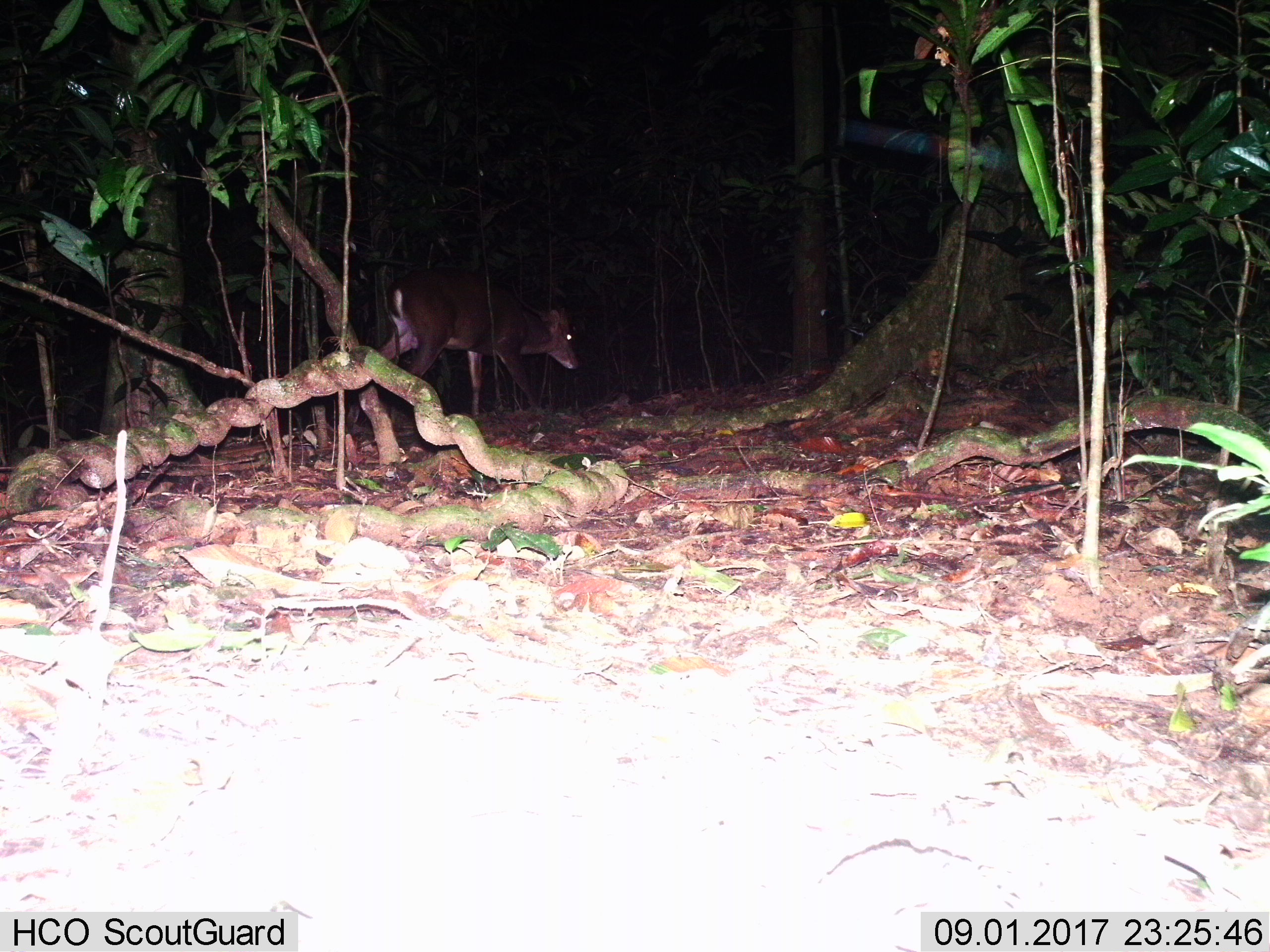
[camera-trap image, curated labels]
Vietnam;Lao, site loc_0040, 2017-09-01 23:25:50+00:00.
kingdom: Animalia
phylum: Chordata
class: Mammalia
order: Artiodactyla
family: Cervidae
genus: Muntiacus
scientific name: Muntiacus vuquangensis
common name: large-antlered muntjac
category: large antlered muntjac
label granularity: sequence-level